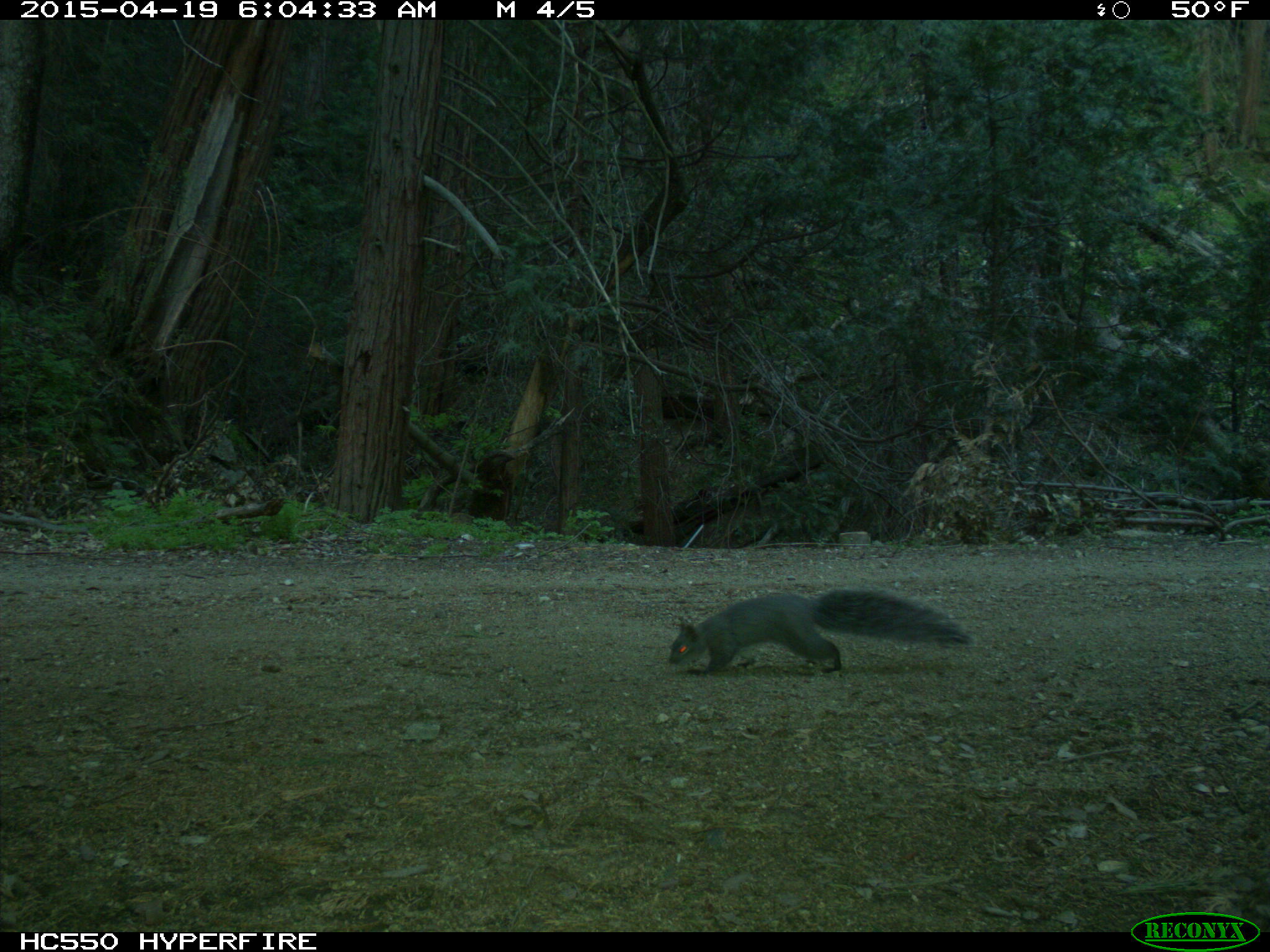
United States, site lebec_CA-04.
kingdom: Animalia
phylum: Chordata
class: Mammalia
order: Rodentia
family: Sciuridae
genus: Sciurus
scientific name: Sciurus carolinensis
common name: eastern gray squirrel